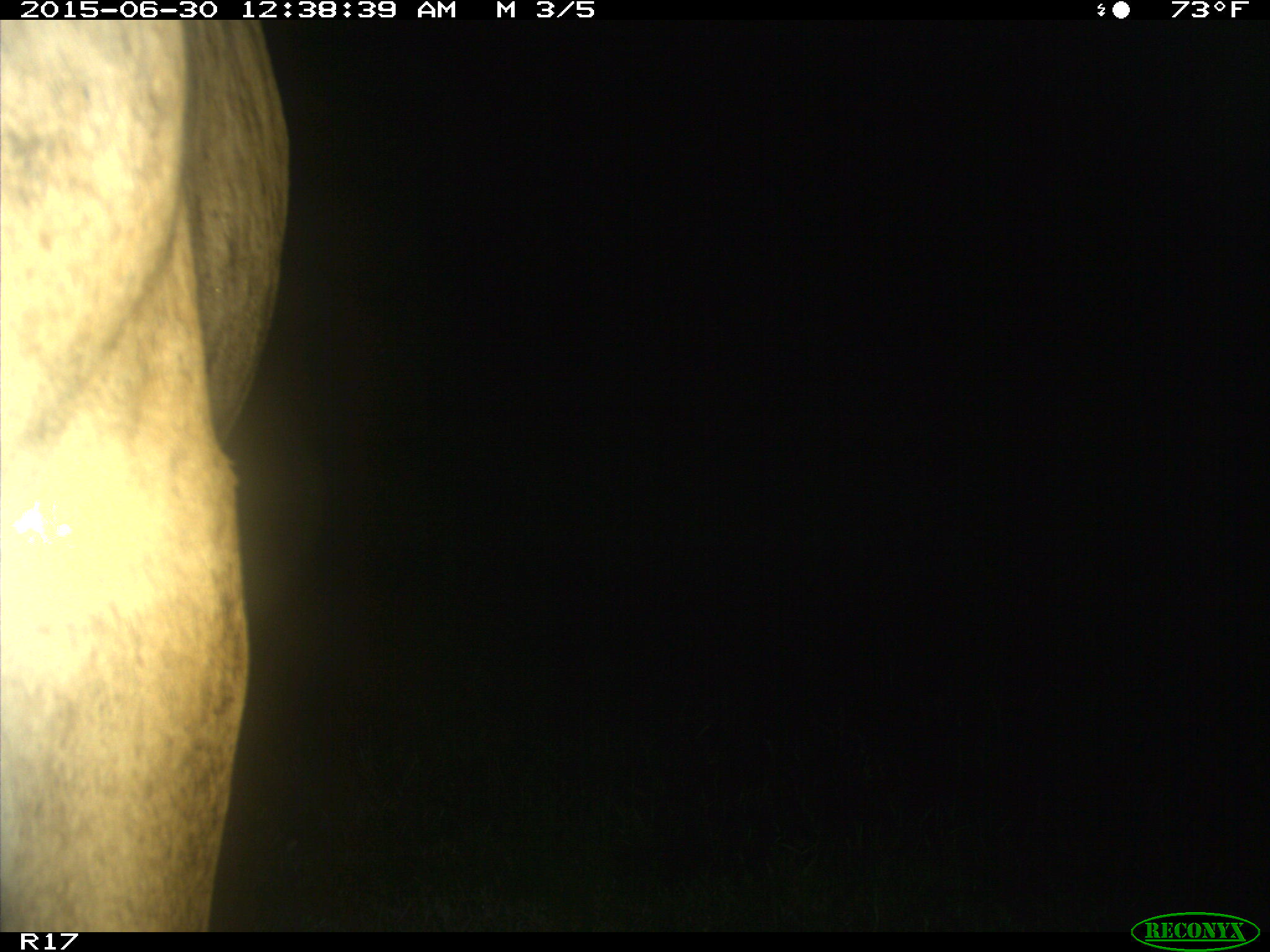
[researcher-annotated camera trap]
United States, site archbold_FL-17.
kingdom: Animalia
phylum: Chordata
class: Mammalia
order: Artiodactyla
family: Bovidae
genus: Bos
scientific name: Bos taurus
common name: domestic cow